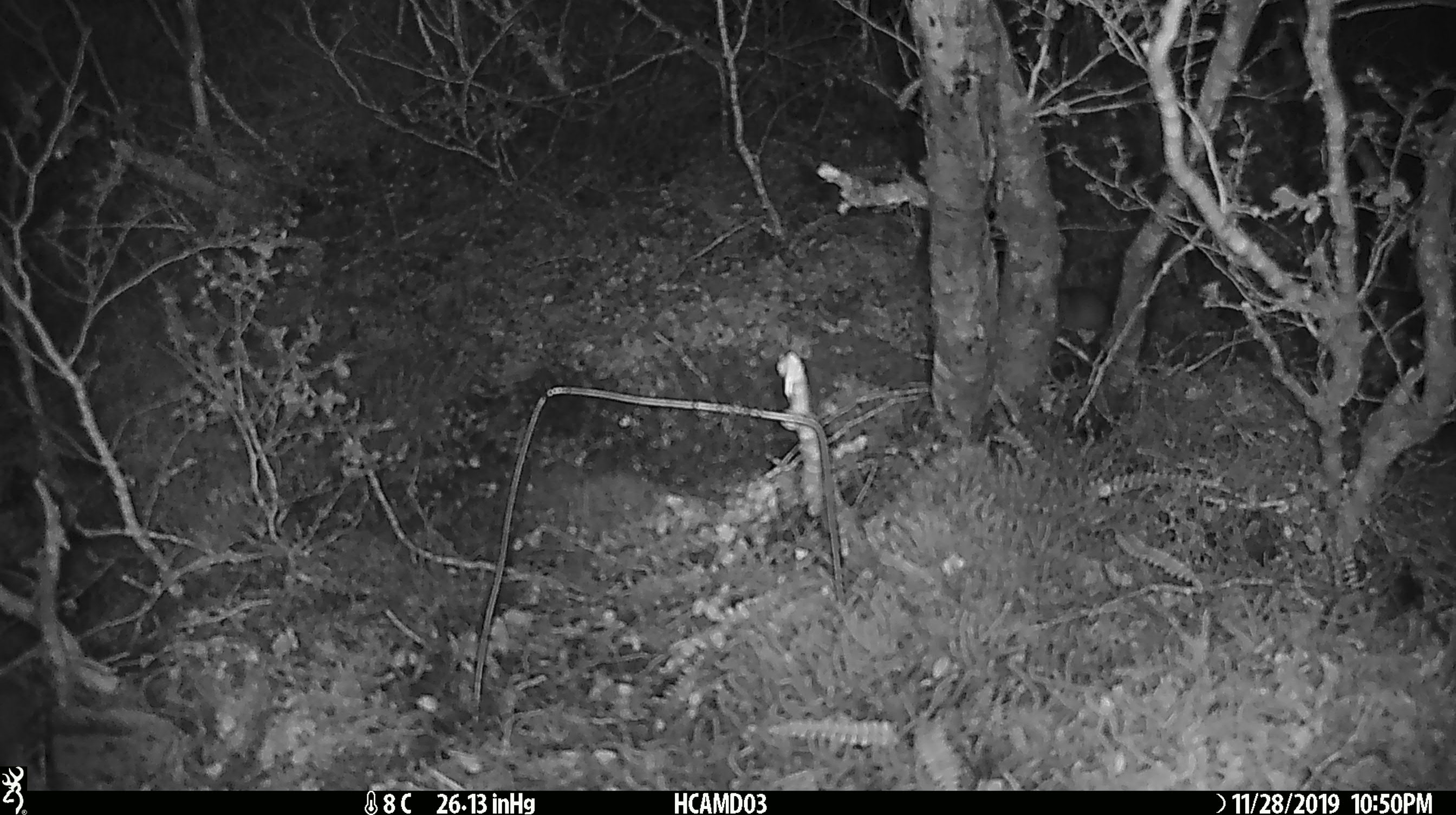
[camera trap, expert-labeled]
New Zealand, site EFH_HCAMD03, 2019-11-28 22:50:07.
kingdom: Animalia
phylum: Chordata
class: Mammalia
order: Rodentia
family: Muridae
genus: Mus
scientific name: Mus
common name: mouse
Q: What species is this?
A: Mouse (Mus).